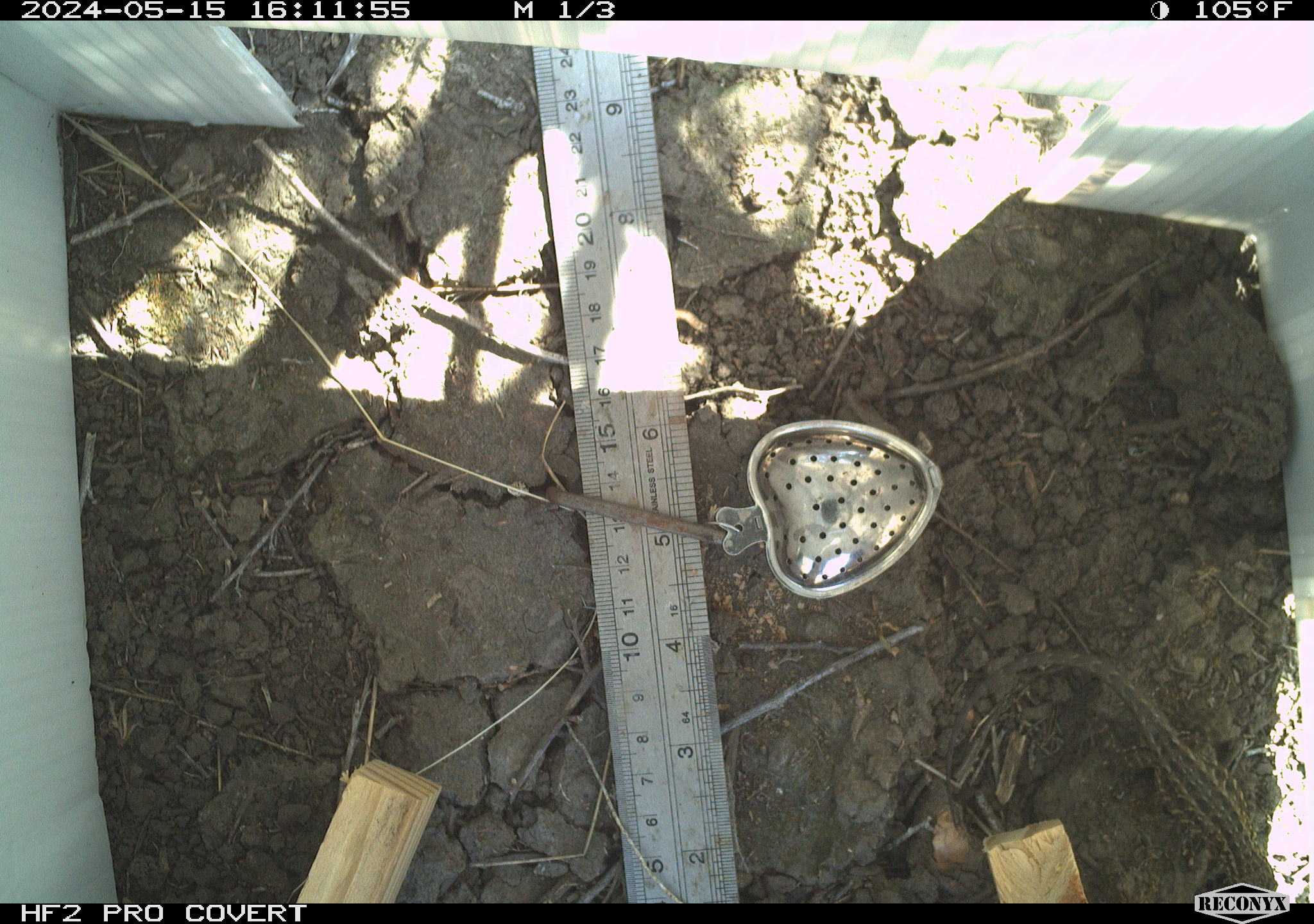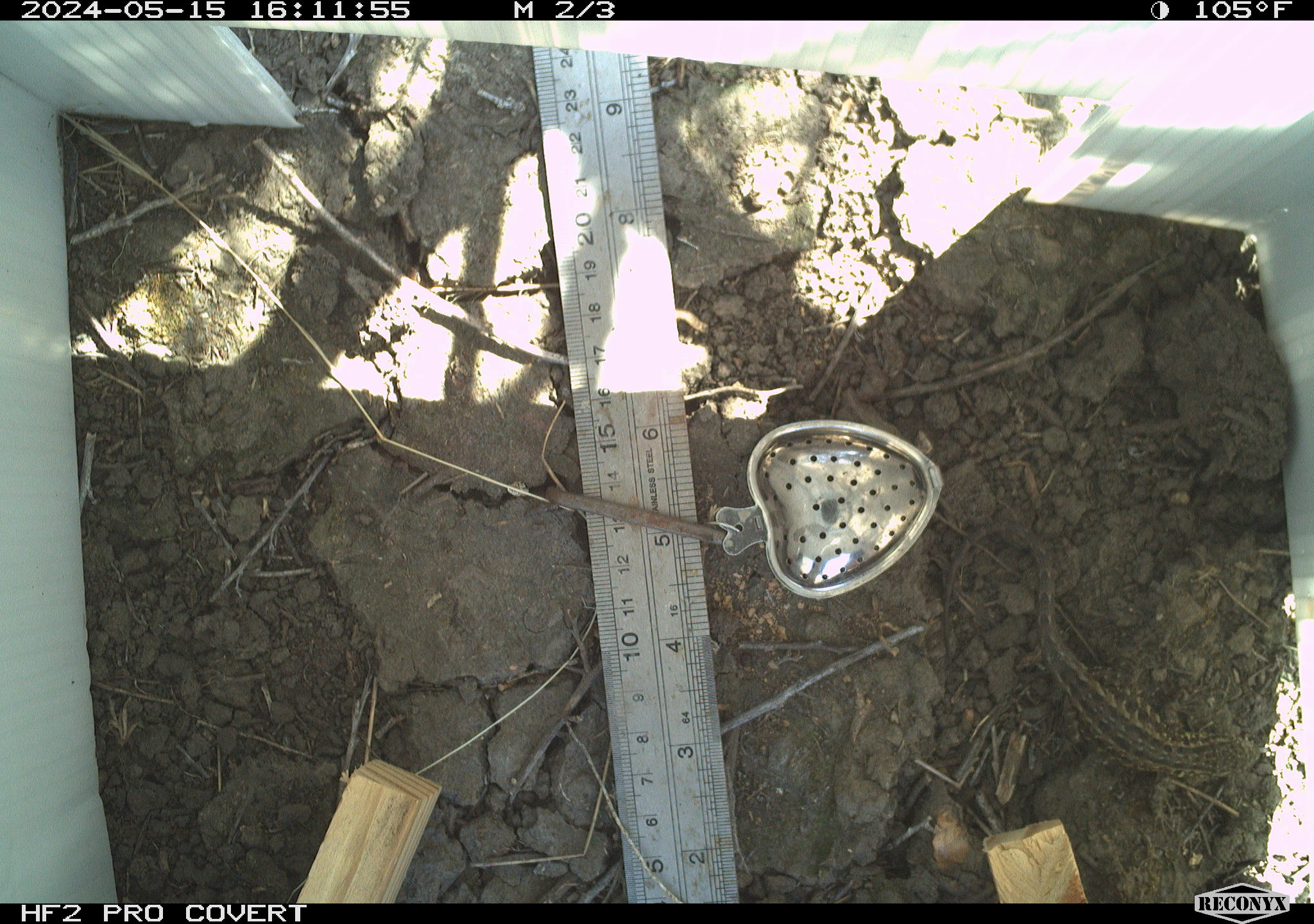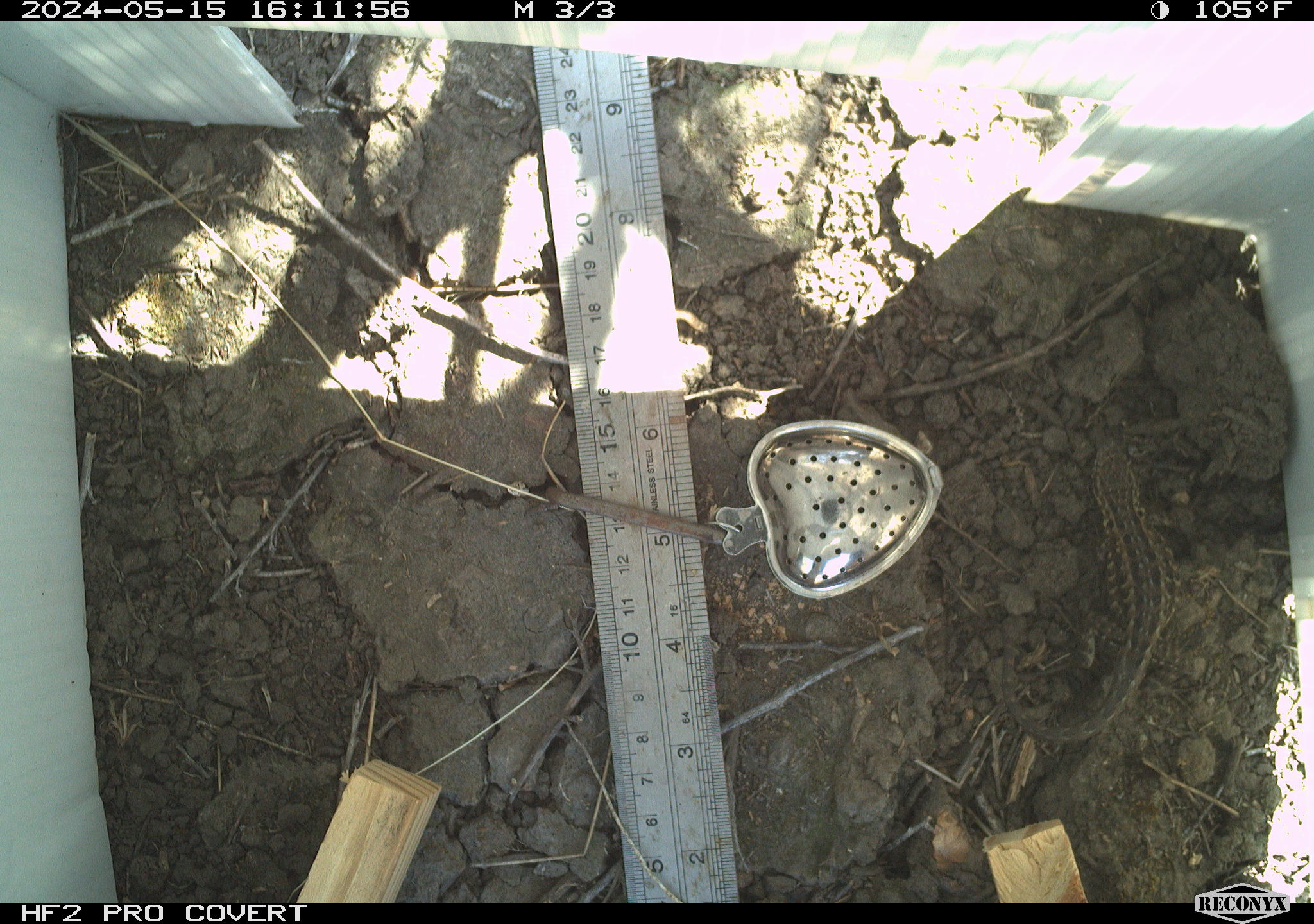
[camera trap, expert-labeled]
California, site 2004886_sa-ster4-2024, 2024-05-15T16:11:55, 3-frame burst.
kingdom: Animalia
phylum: Chordata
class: Reptilia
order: Squamata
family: Phrynosomatidae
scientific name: Phrynosomatidae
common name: phrynosomatid lizards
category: phrynosomatidae family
Phrynosomatidae family (phrynosomatid lizards) (Phrynosomatidae).